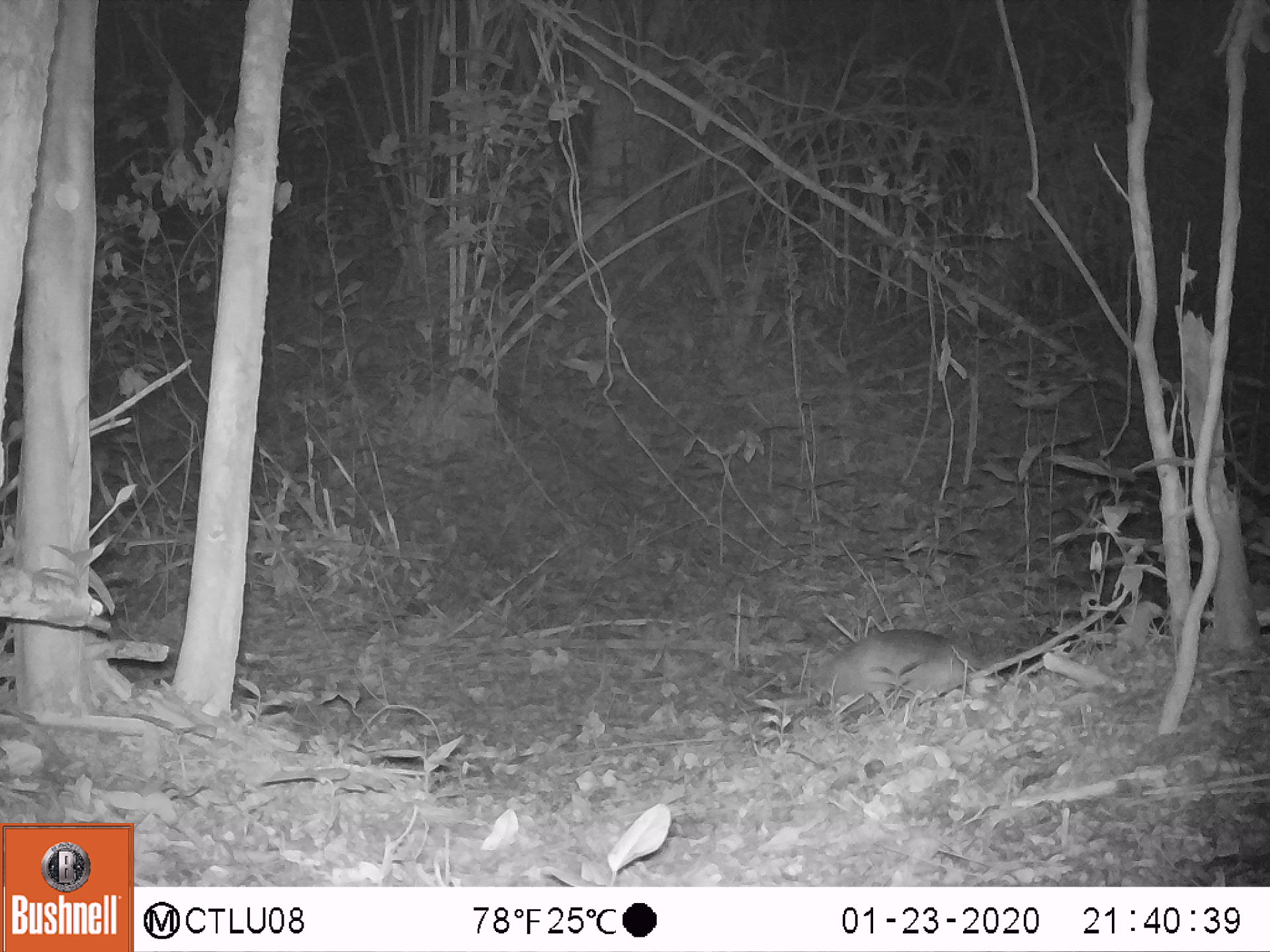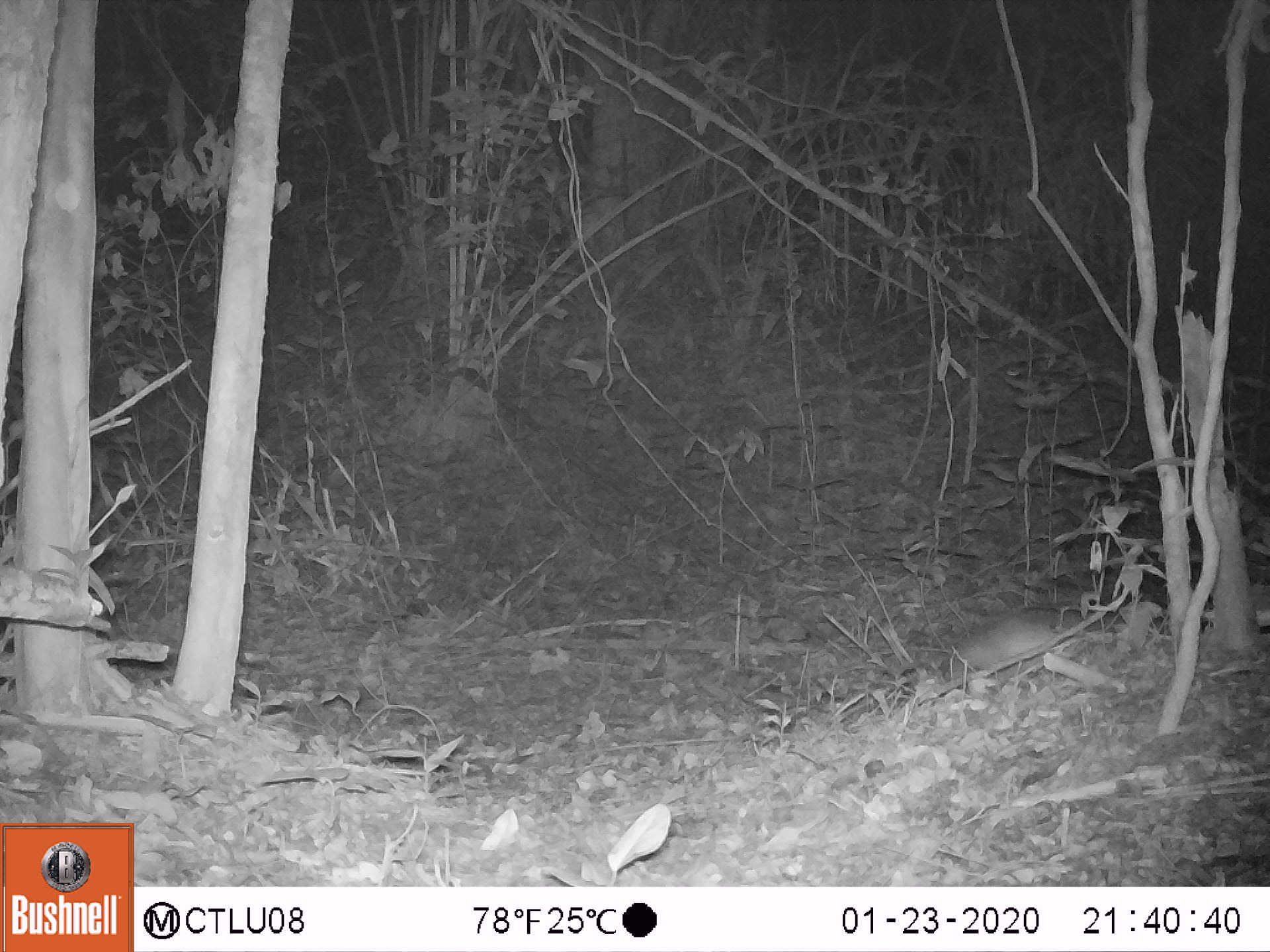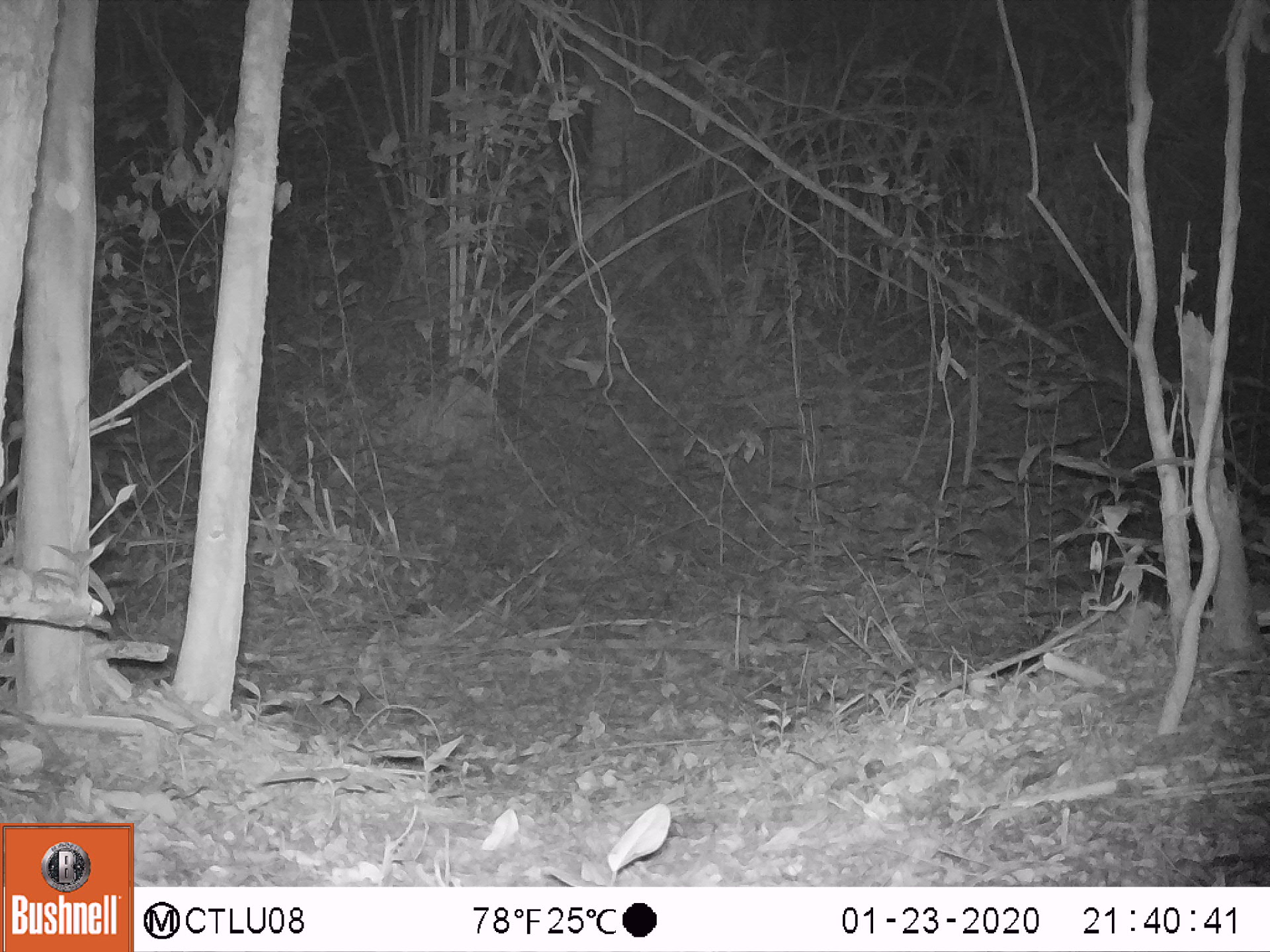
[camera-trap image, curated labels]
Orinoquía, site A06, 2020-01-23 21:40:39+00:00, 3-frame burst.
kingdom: Animalia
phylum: Chordata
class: Mammalia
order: Cingulata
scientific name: Cingulata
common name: armadillo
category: unknown armadillo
Unknown armadillo (armadillo) (Cingulata).